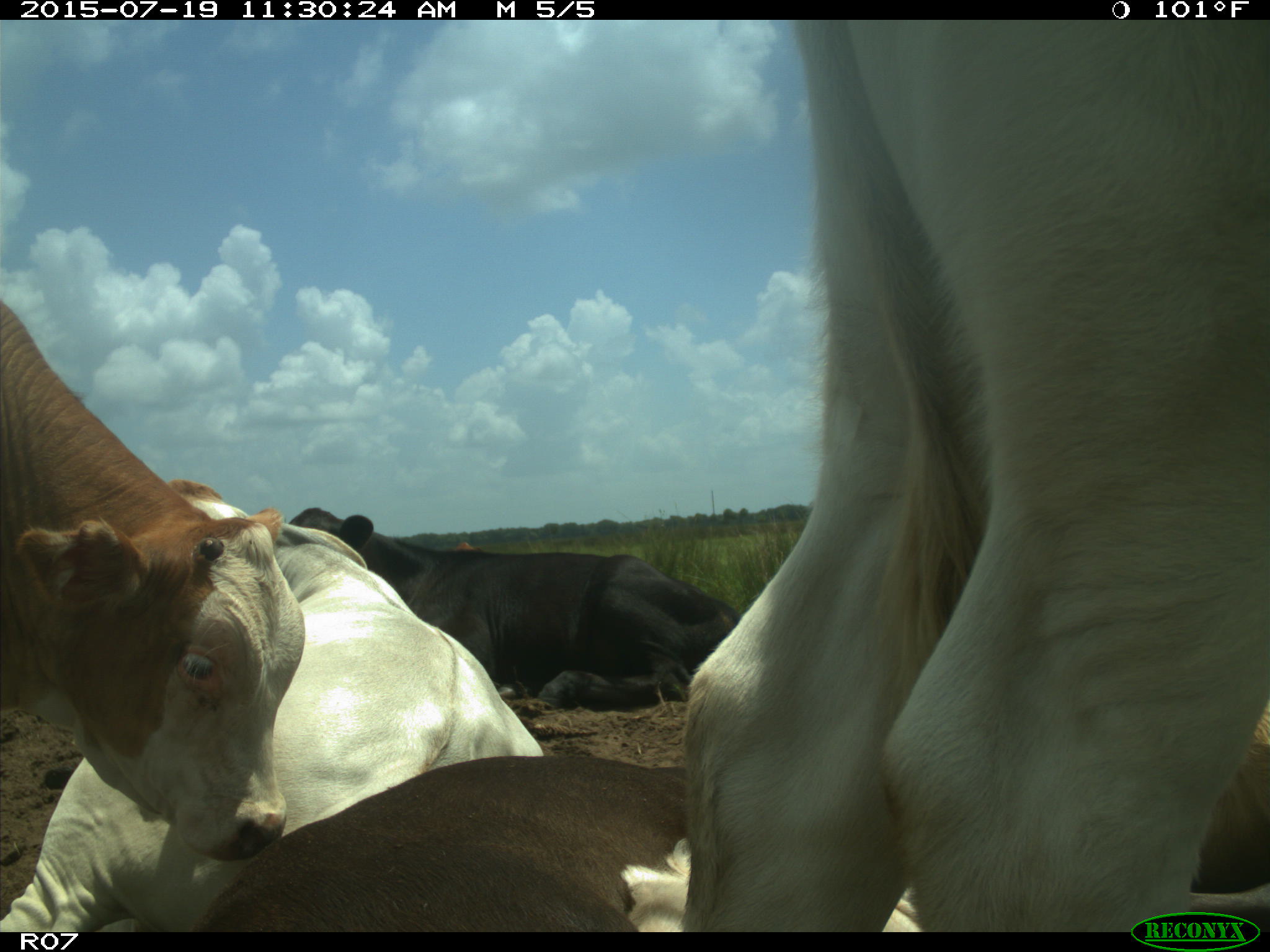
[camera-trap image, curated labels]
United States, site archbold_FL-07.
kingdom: Animalia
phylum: Chordata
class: Mammalia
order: Artiodactyla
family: Bovidae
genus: Bos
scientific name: Bos taurus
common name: domestic cow